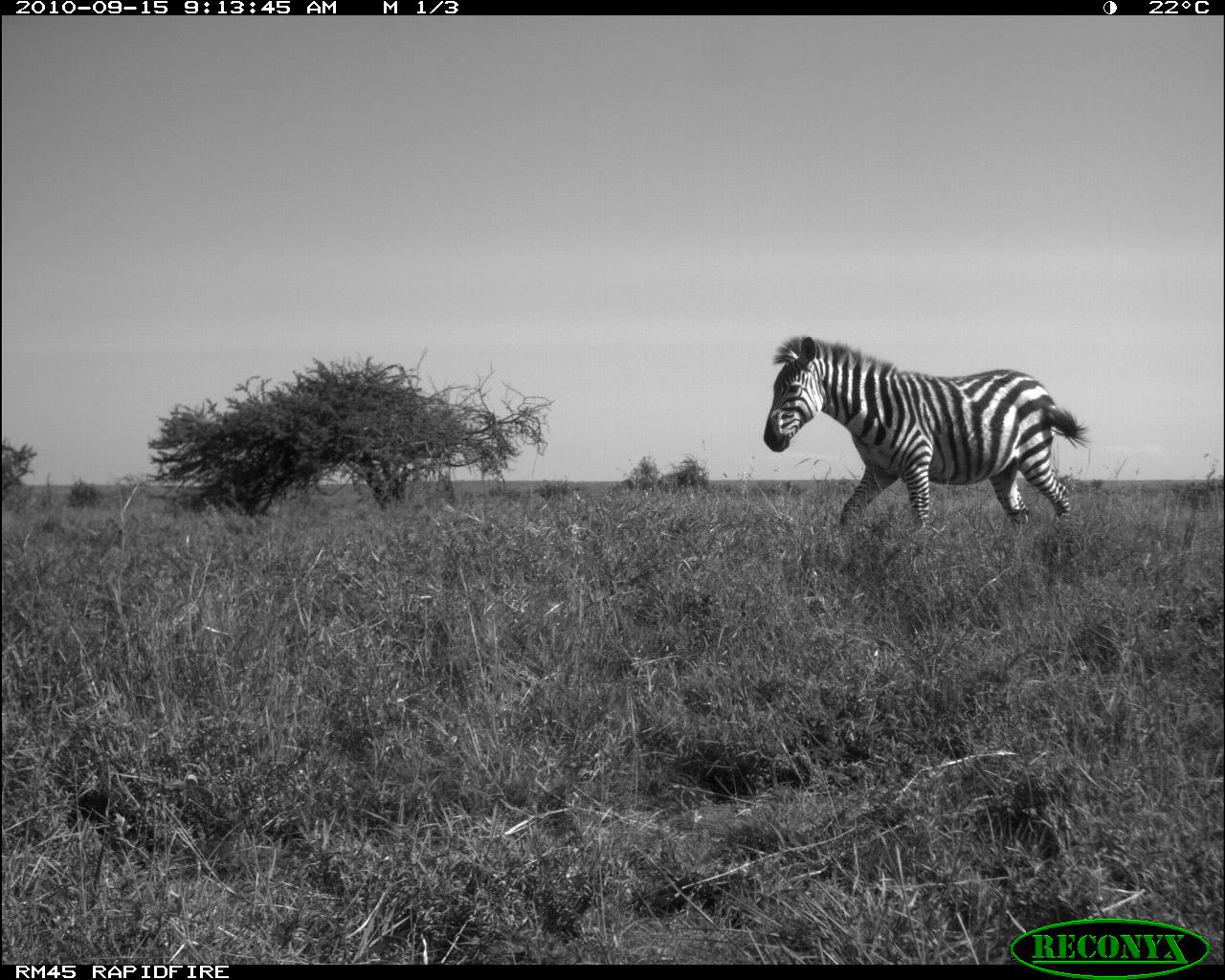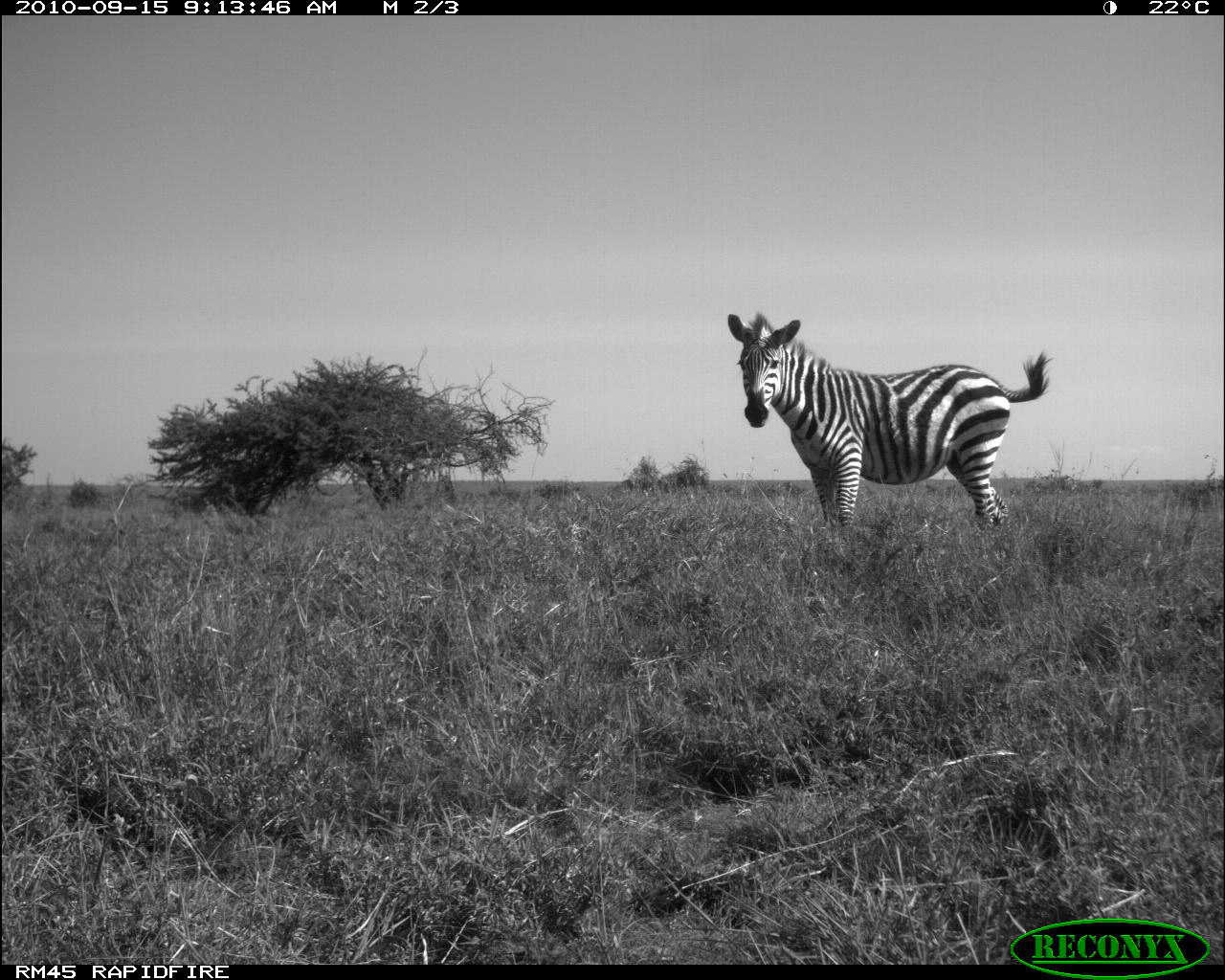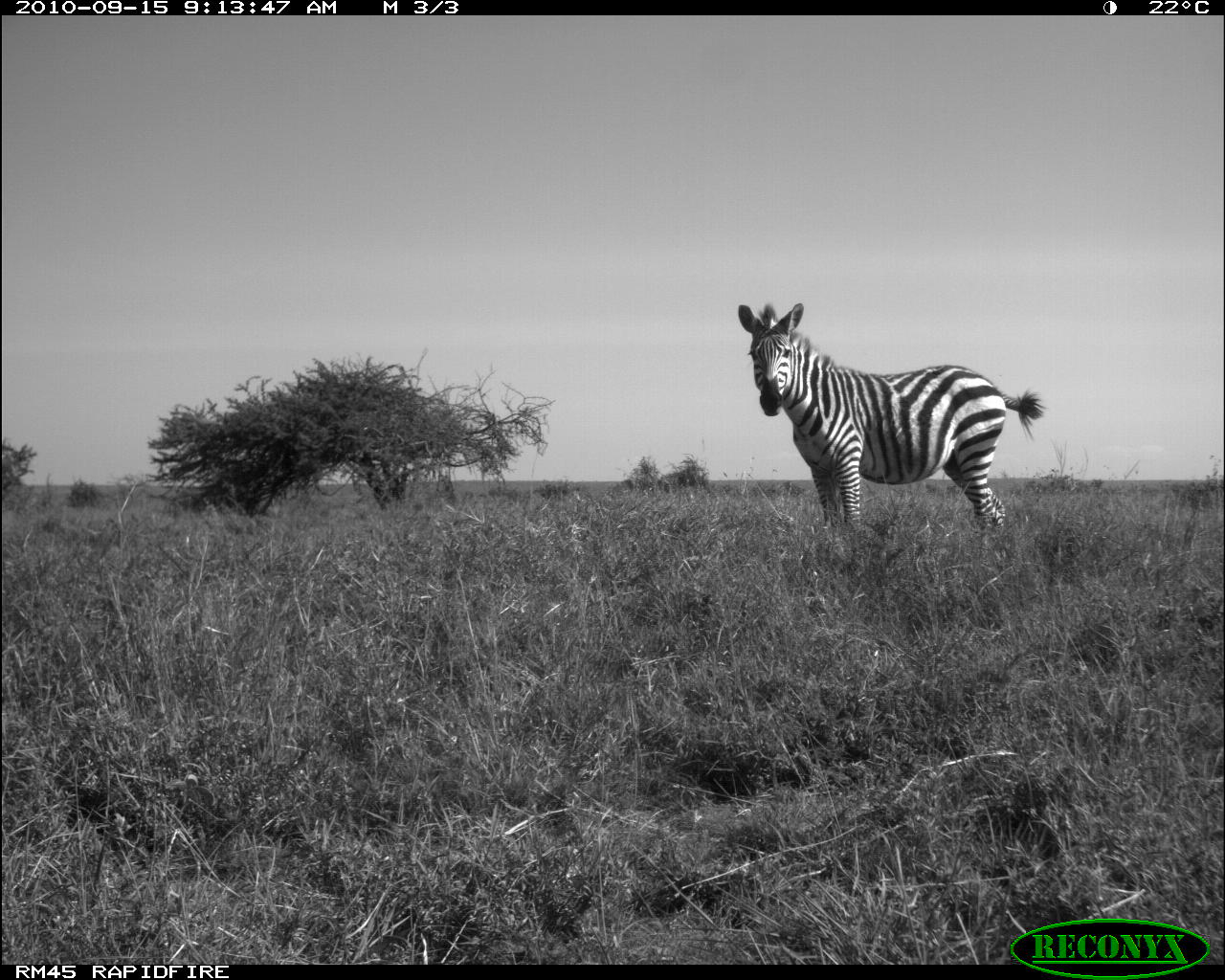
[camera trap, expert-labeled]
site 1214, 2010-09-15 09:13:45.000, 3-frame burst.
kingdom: Animalia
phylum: Chordata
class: Mammalia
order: Perissodactyla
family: Equidae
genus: Equus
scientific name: Equus quagga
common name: plains zebra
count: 1